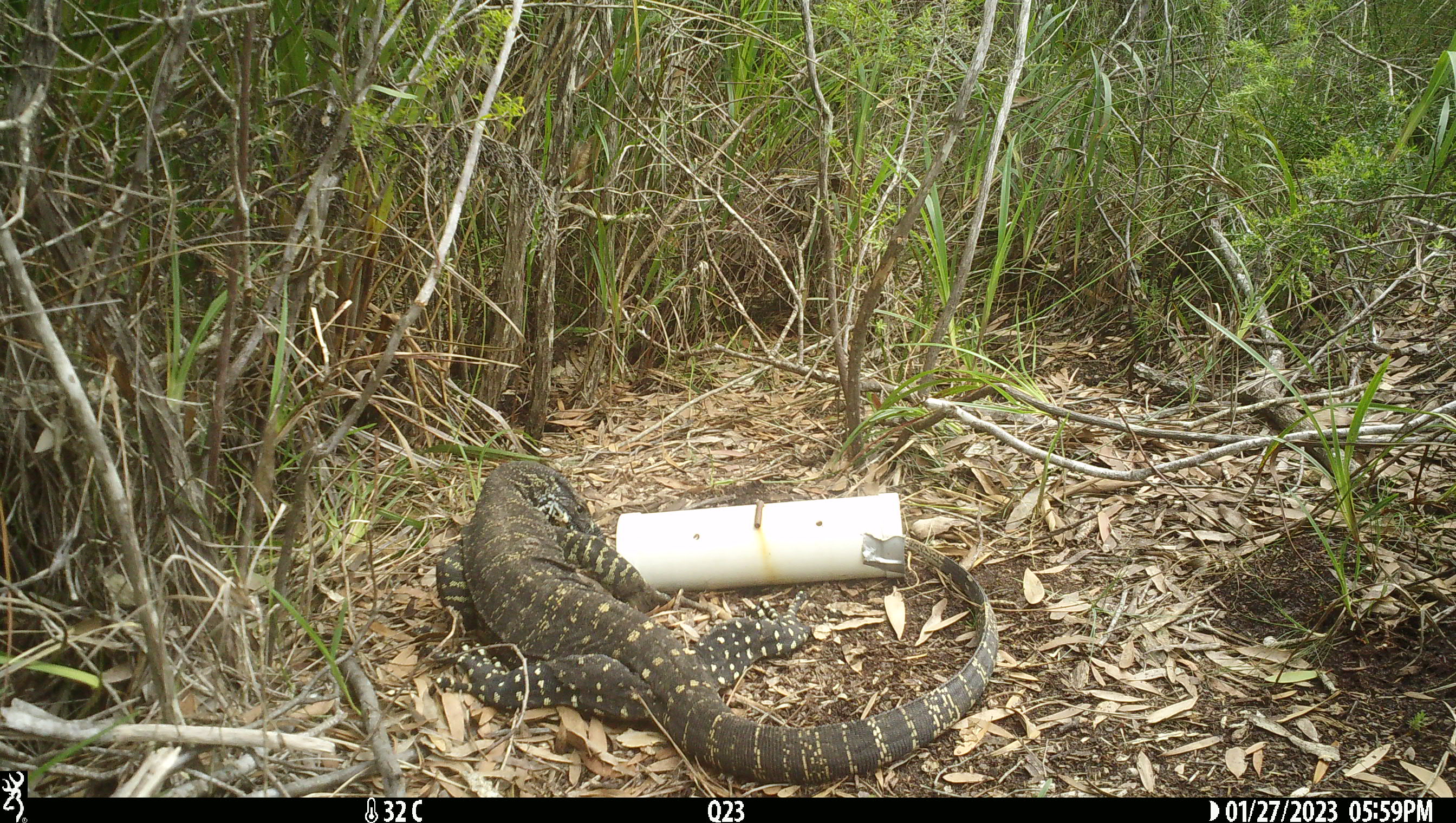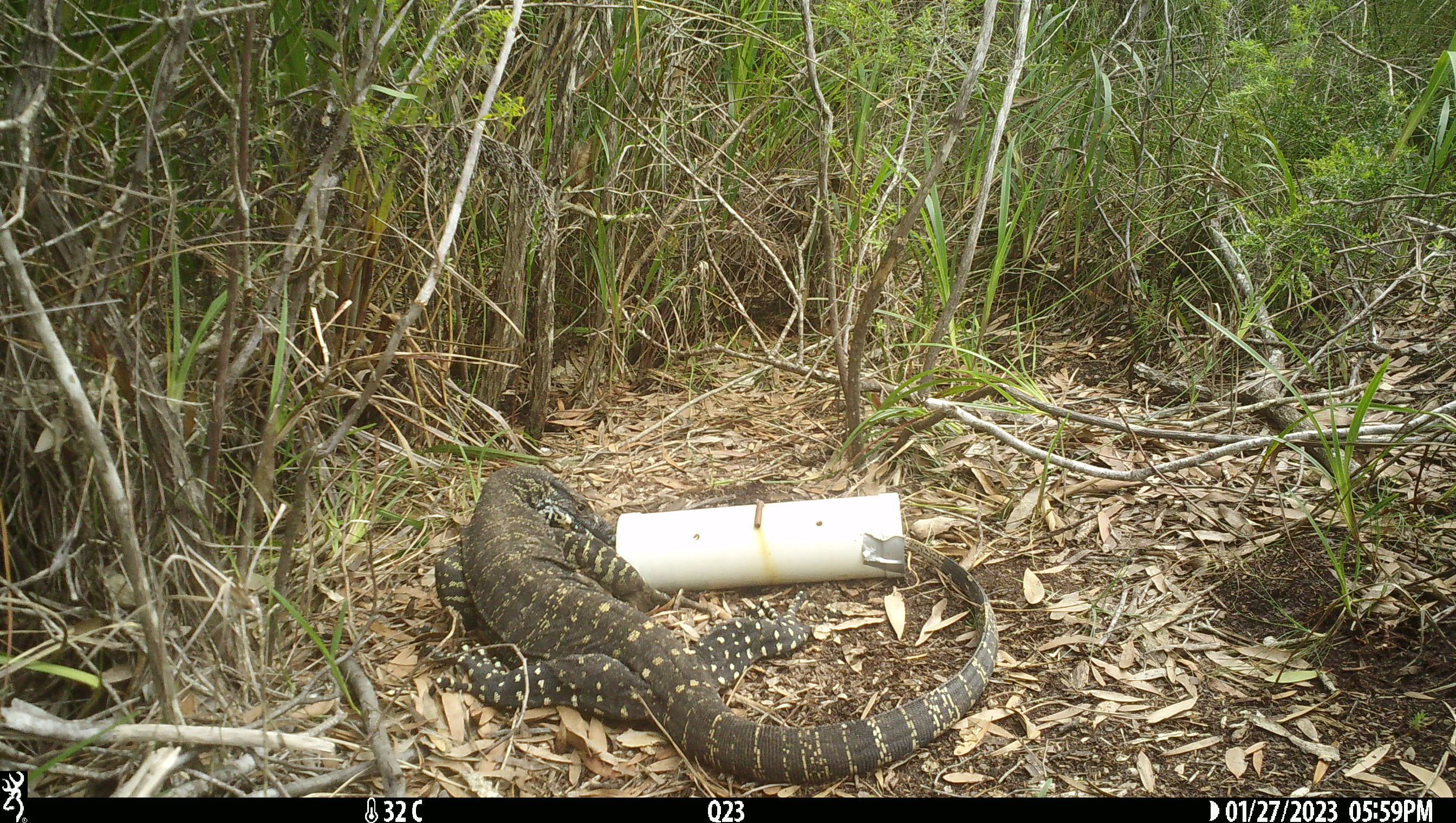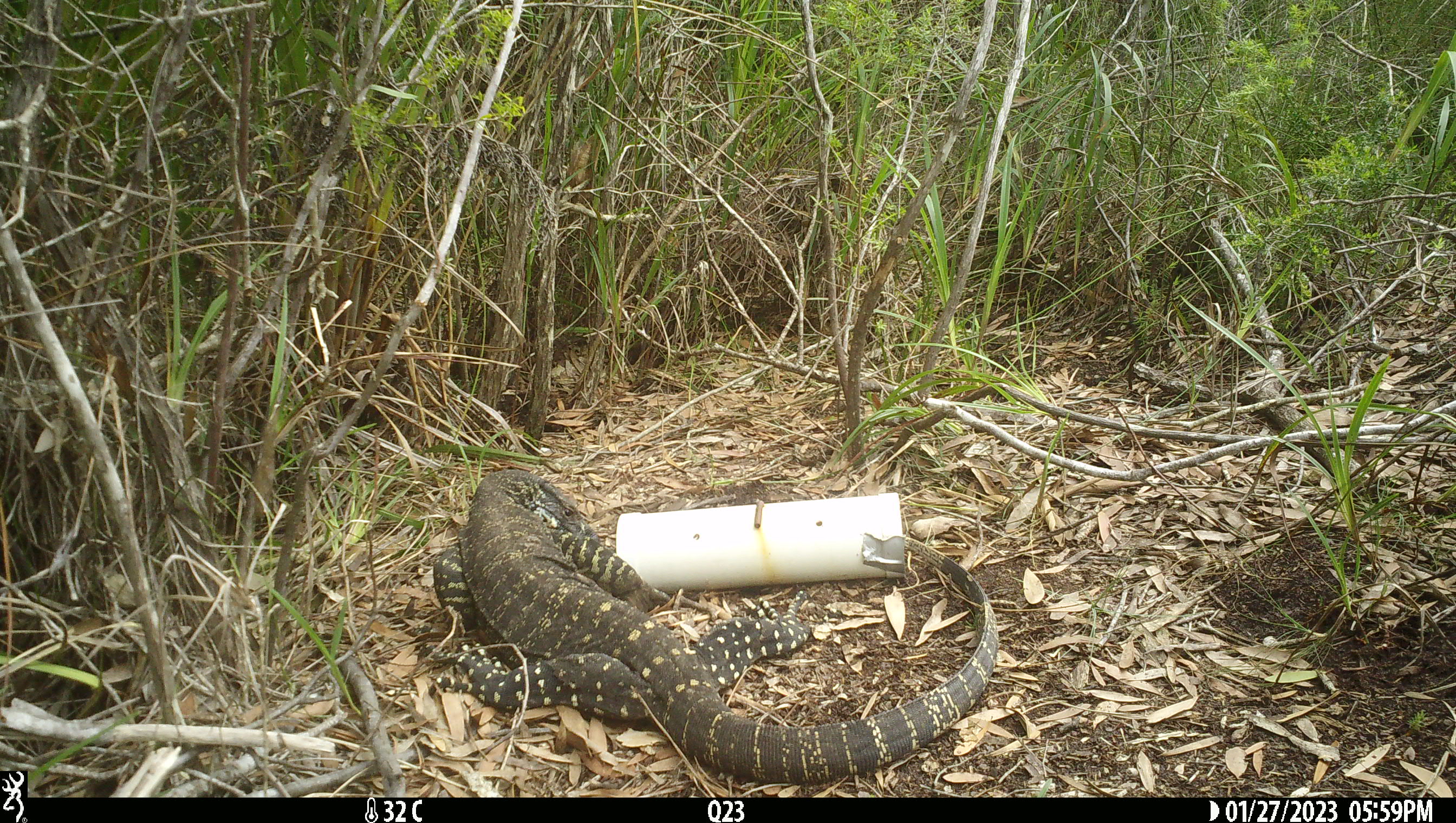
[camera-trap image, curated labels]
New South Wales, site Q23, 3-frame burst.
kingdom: Animalia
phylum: Chordata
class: Reptilia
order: Squamata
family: Varanidae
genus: Varanus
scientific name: Varanus varius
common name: lace monitor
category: goanna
Goanna (lace monitor) (Varanus varius).